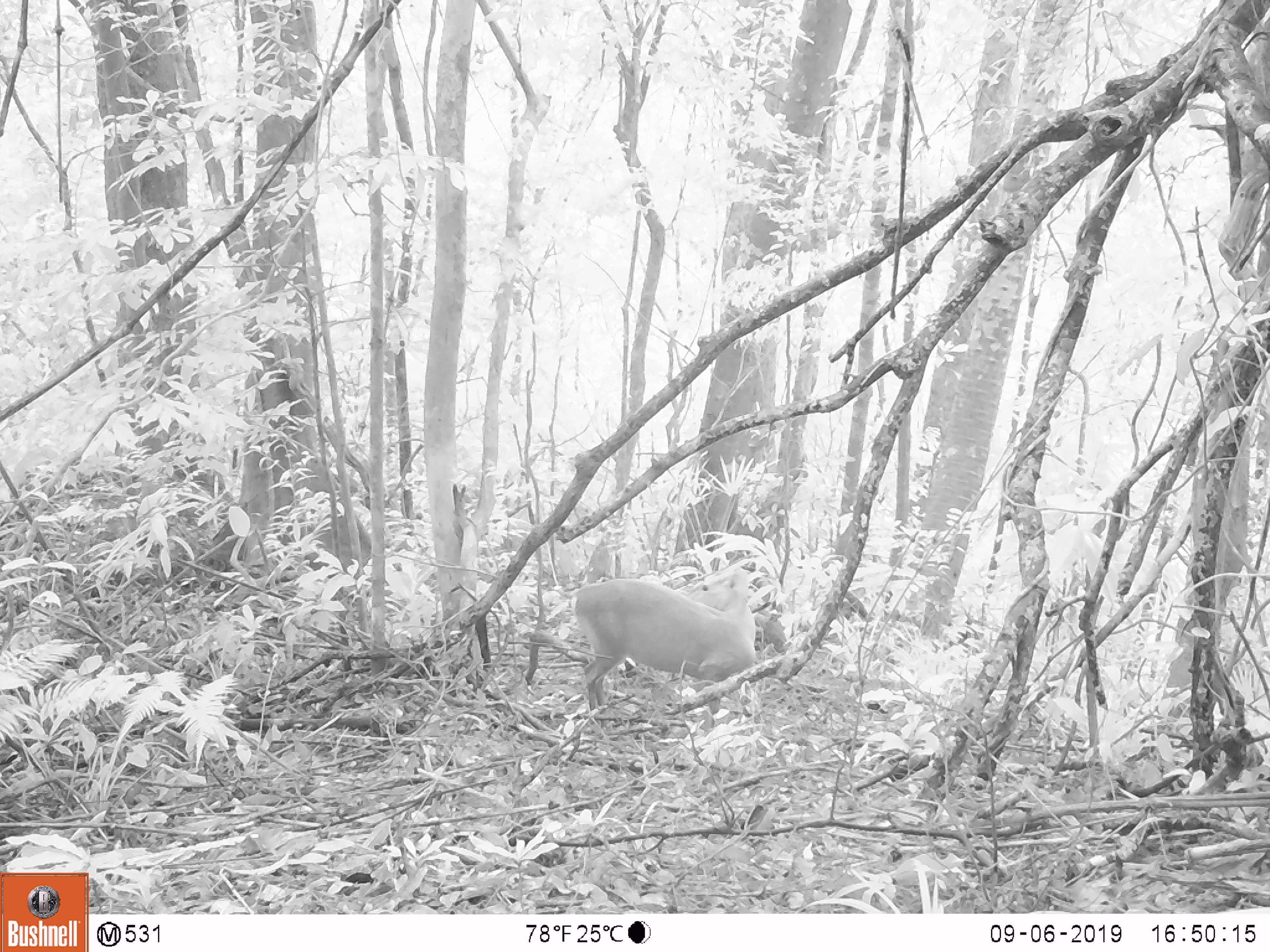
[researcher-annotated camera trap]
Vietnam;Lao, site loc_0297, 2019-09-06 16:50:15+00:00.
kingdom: Animalia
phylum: Chordata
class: Mammalia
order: Artiodactyla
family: Cervidae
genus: Muntiacus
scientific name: Muntiacus rooseveltorum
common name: roosevelt's muntjac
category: roosevelts muntjac group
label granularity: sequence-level